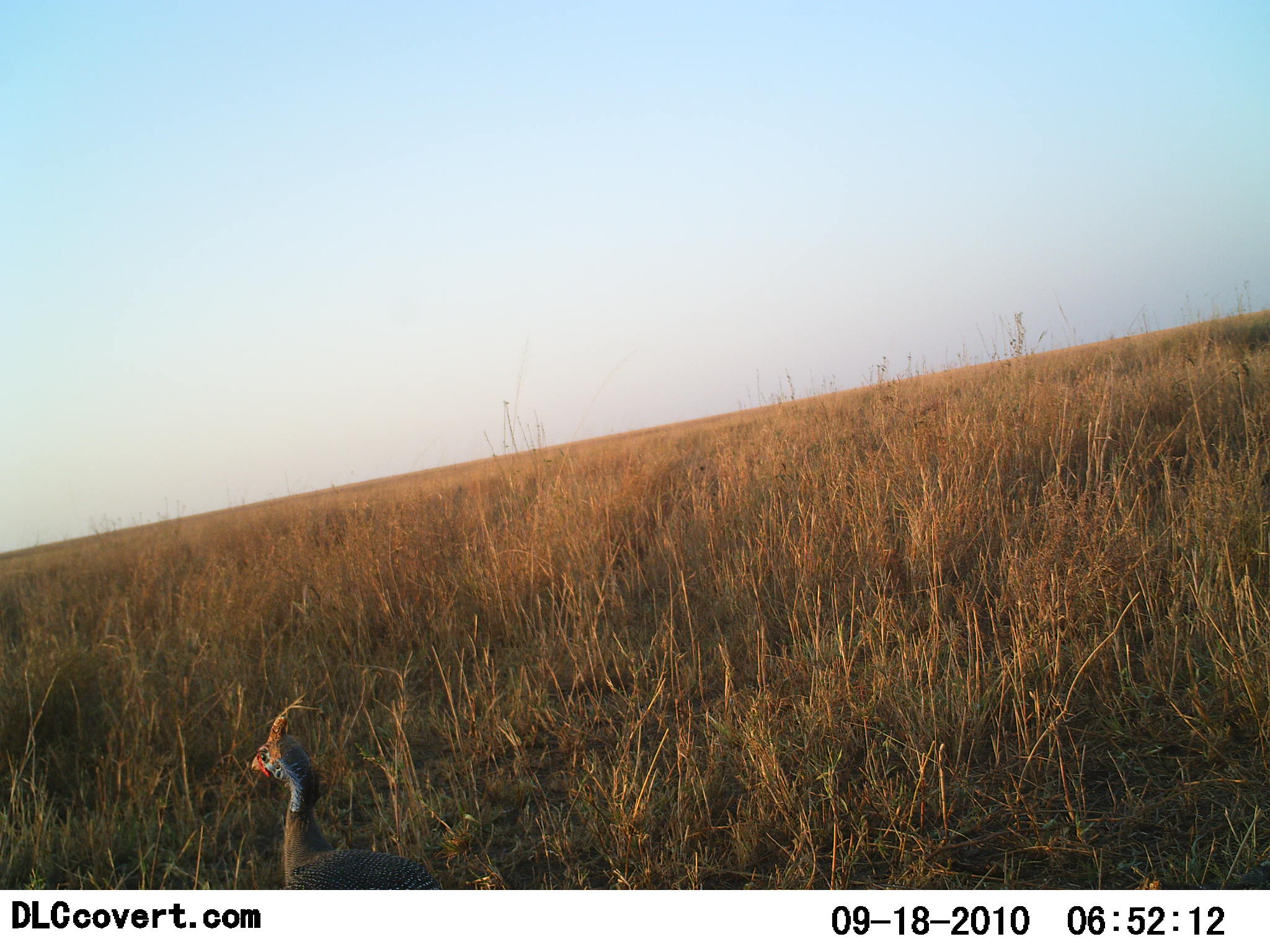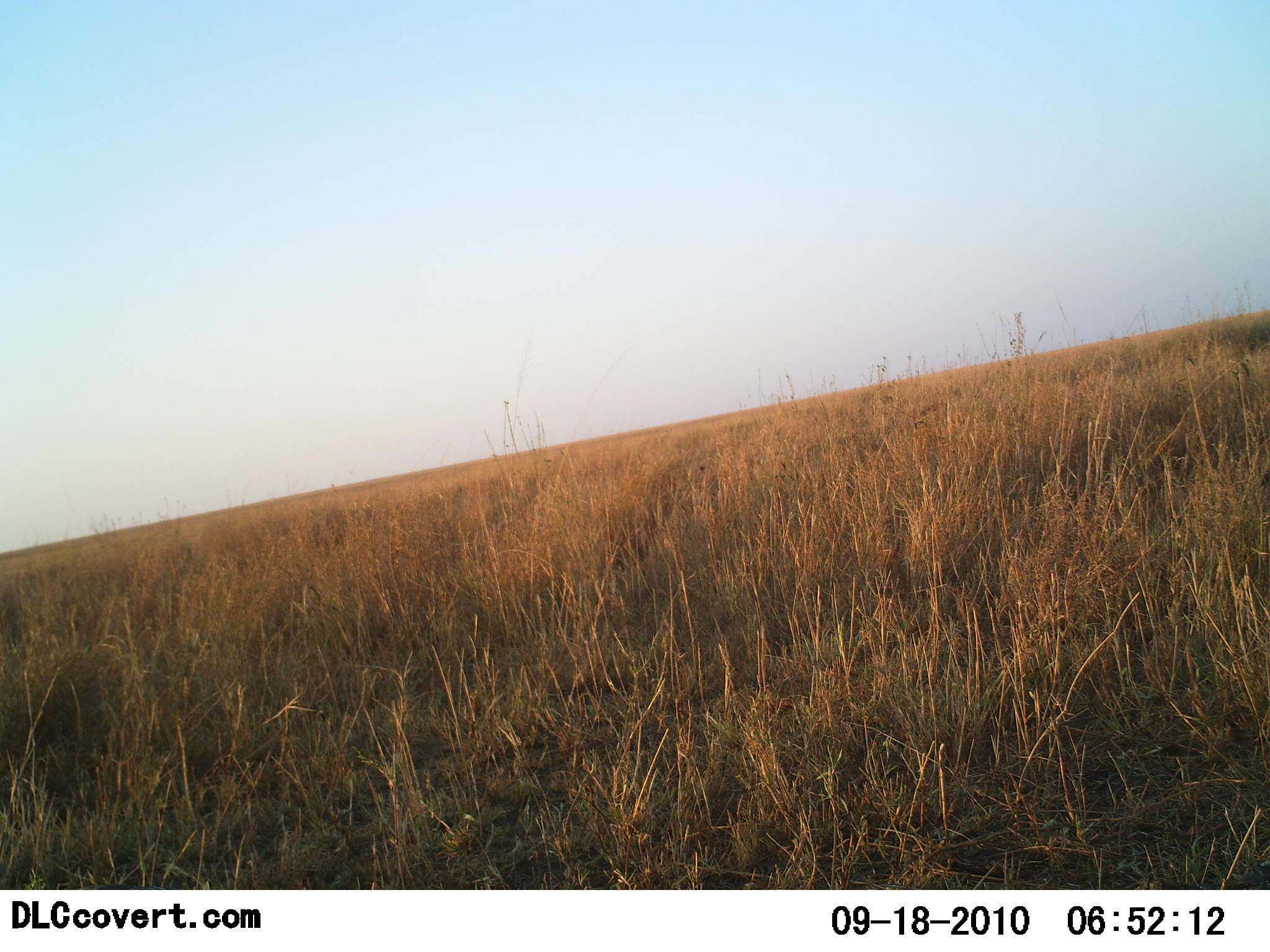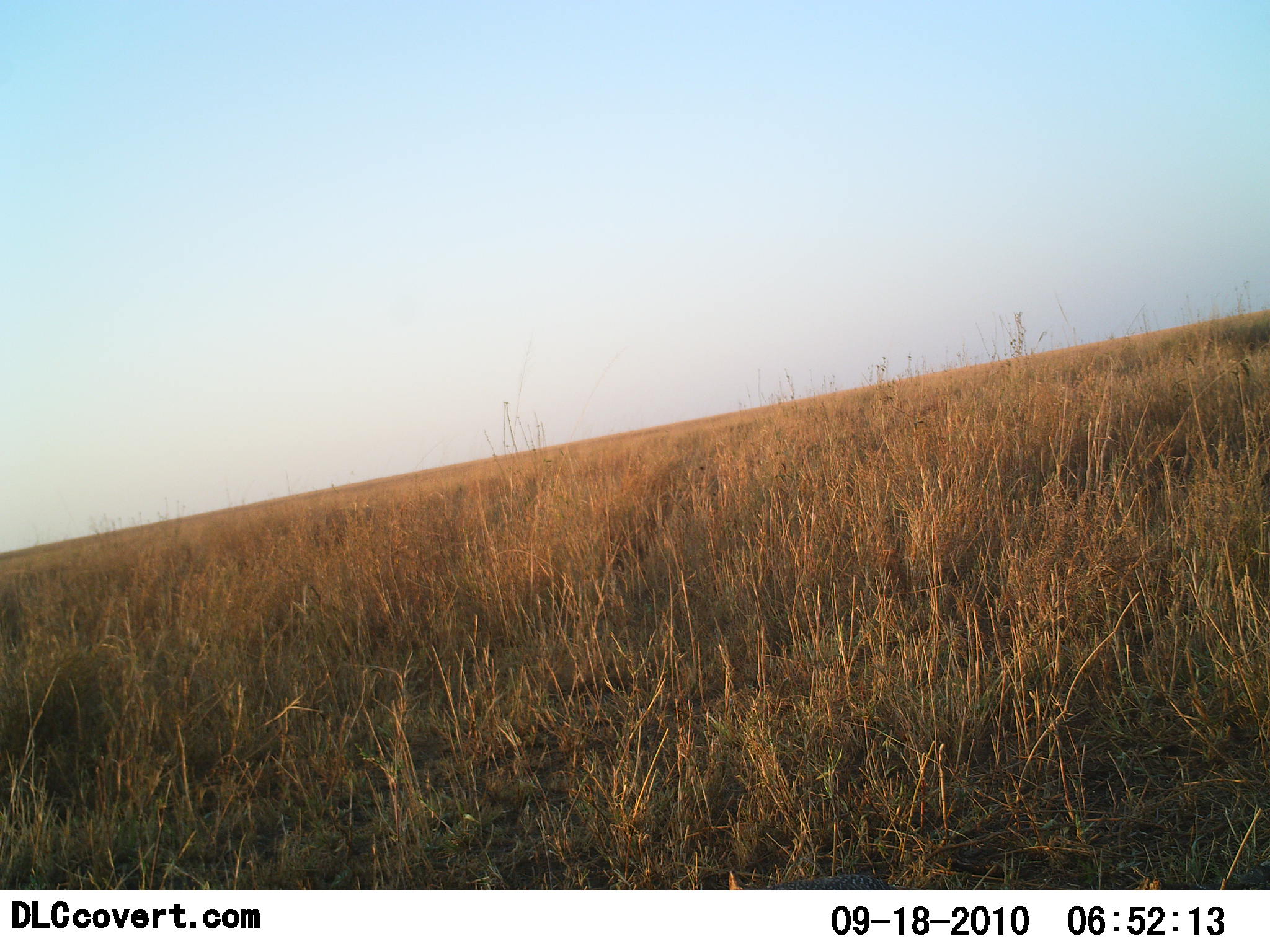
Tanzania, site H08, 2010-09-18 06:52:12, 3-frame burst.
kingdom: Animalia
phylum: Chordata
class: Aves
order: Galliformes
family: Numididae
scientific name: Numididae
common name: guinea fowl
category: guineafowl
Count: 1.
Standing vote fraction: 32%.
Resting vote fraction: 0%.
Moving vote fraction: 74%.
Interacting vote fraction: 0%.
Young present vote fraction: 0%.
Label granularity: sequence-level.